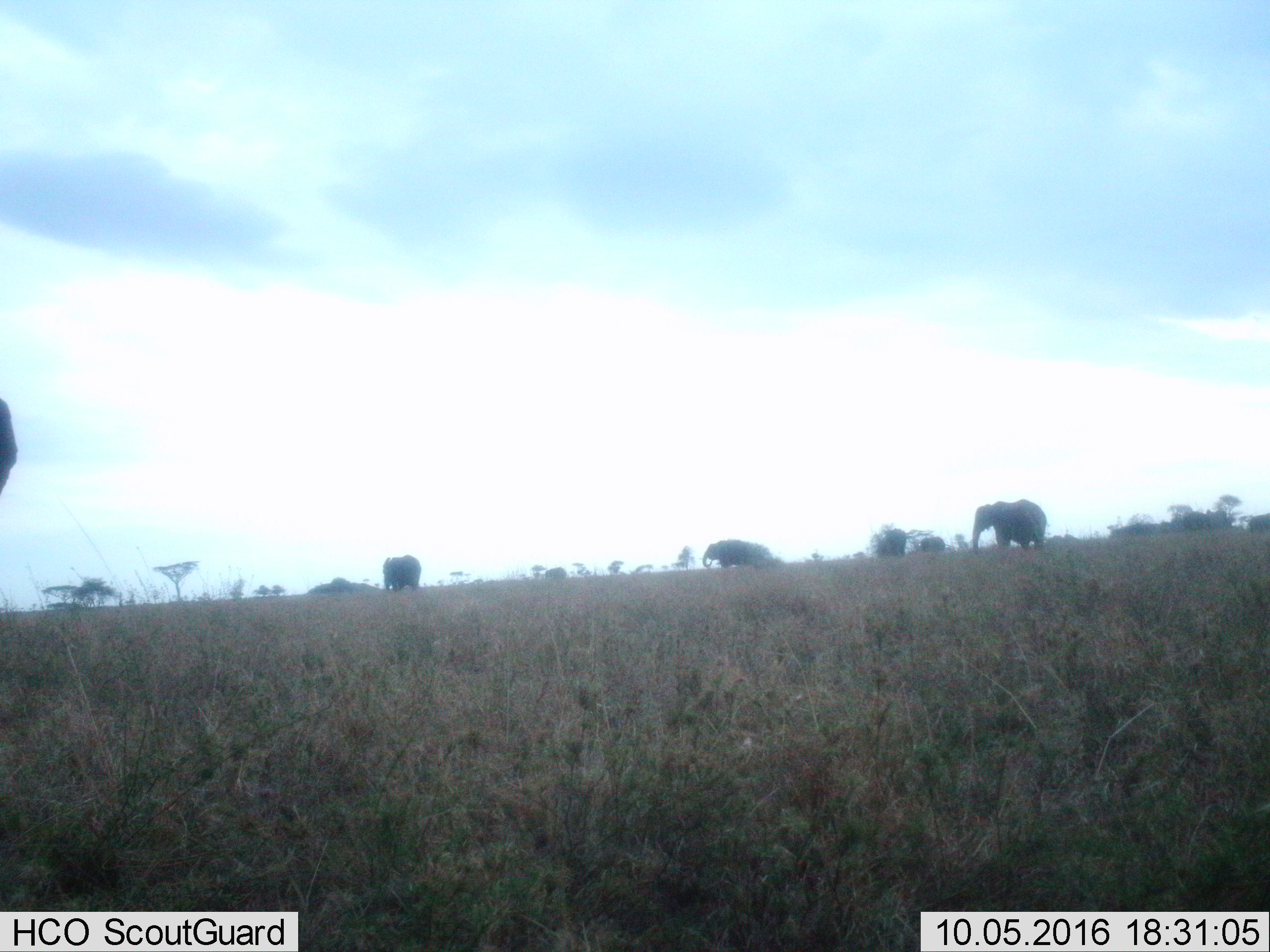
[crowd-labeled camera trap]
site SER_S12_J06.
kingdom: Animalia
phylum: Chordata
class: Mammalia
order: Proboscidea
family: Elephantidae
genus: Loxodonta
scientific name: Loxodonta africana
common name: african bush elephant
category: elephant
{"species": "elephant (african bush elephant) (Loxodonta africana)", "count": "7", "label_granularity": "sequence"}